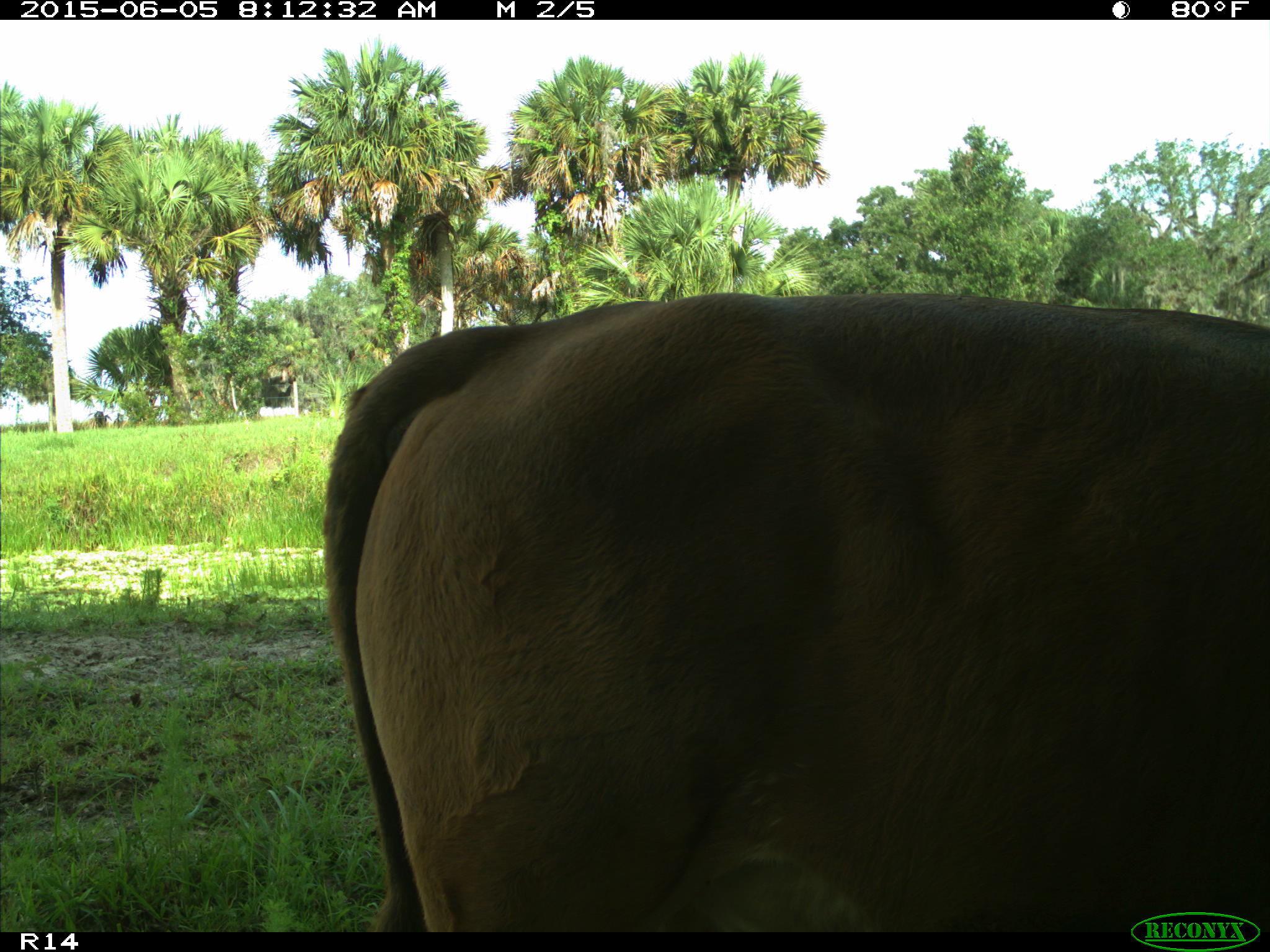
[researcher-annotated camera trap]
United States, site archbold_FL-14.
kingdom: Animalia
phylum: Chordata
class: Mammalia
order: Artiodactyla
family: Bovidae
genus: Bos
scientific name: Bos taurus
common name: domestic cow